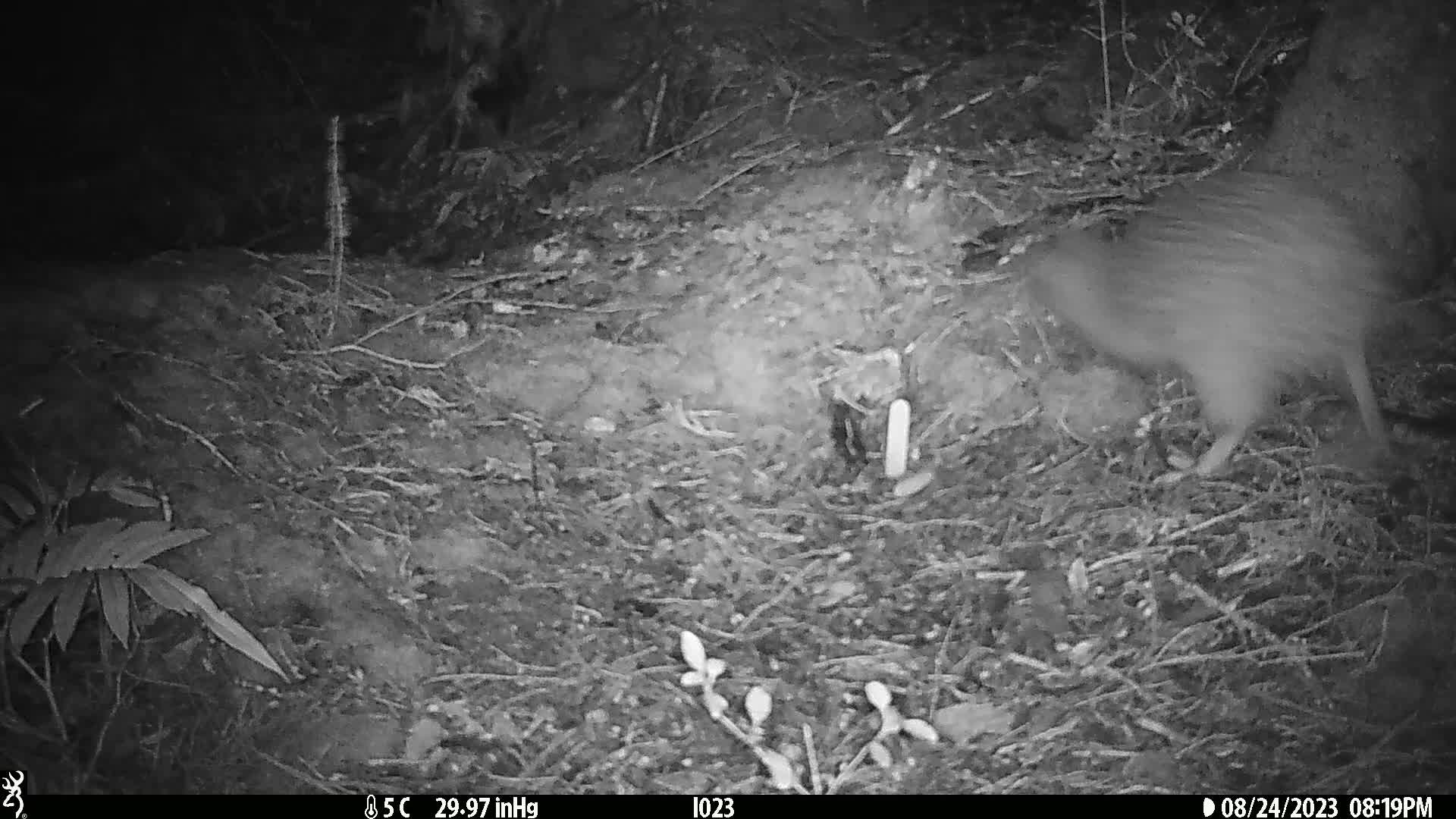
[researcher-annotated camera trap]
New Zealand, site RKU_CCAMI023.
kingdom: Animalia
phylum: Chordata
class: Aves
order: Apterygiformes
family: Apterygidae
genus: Apteryx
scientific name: Apteryx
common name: kiwi